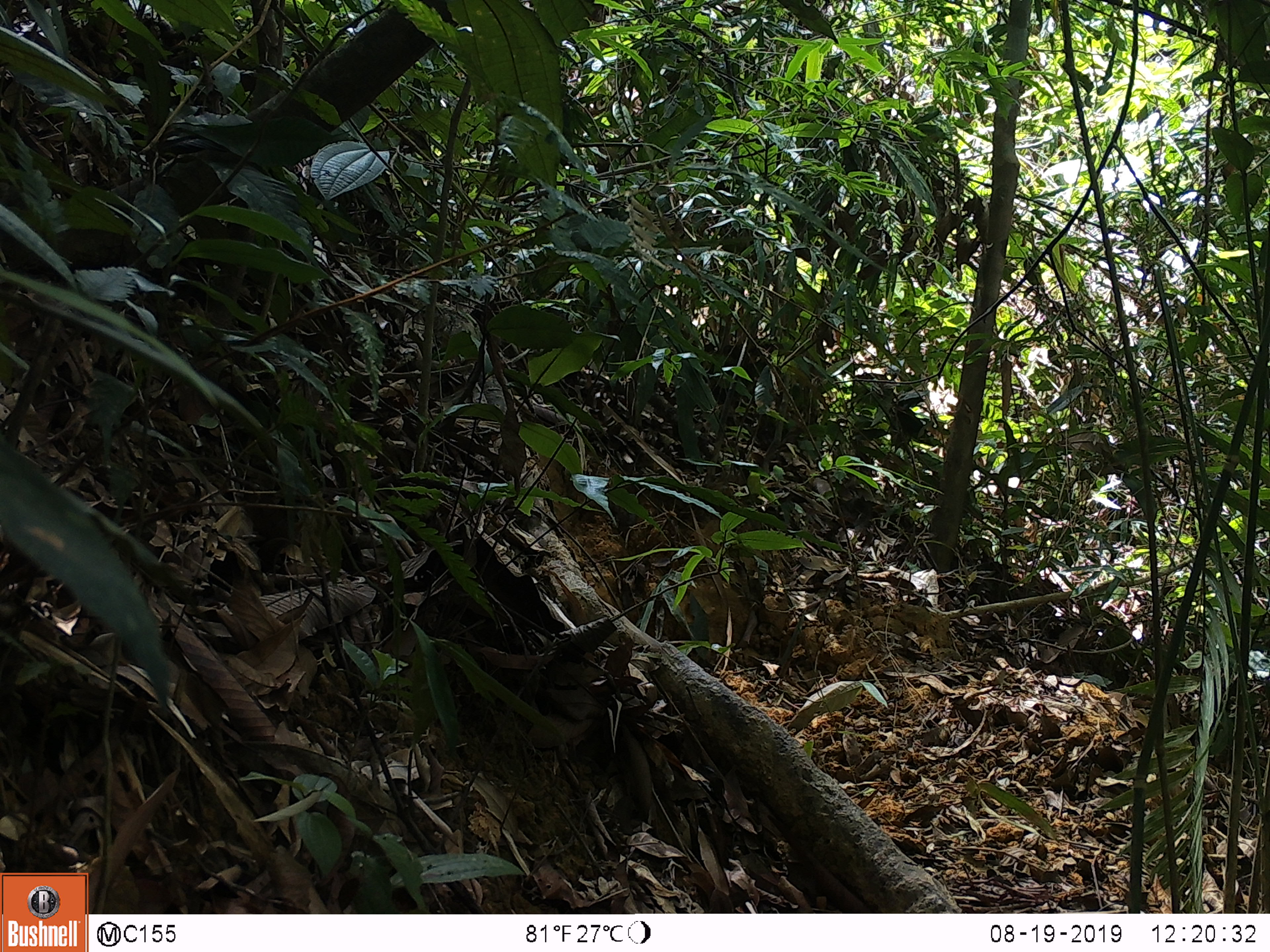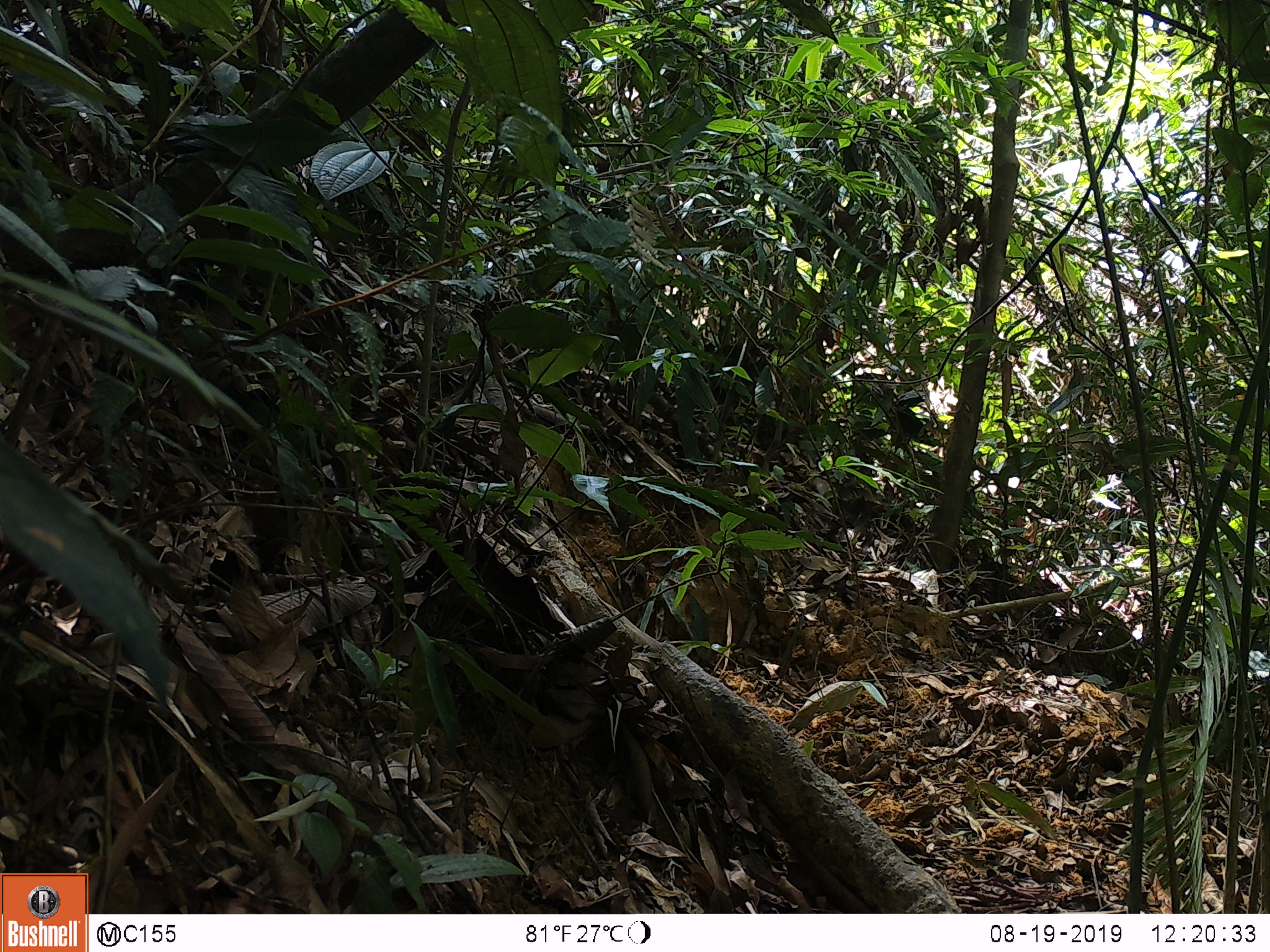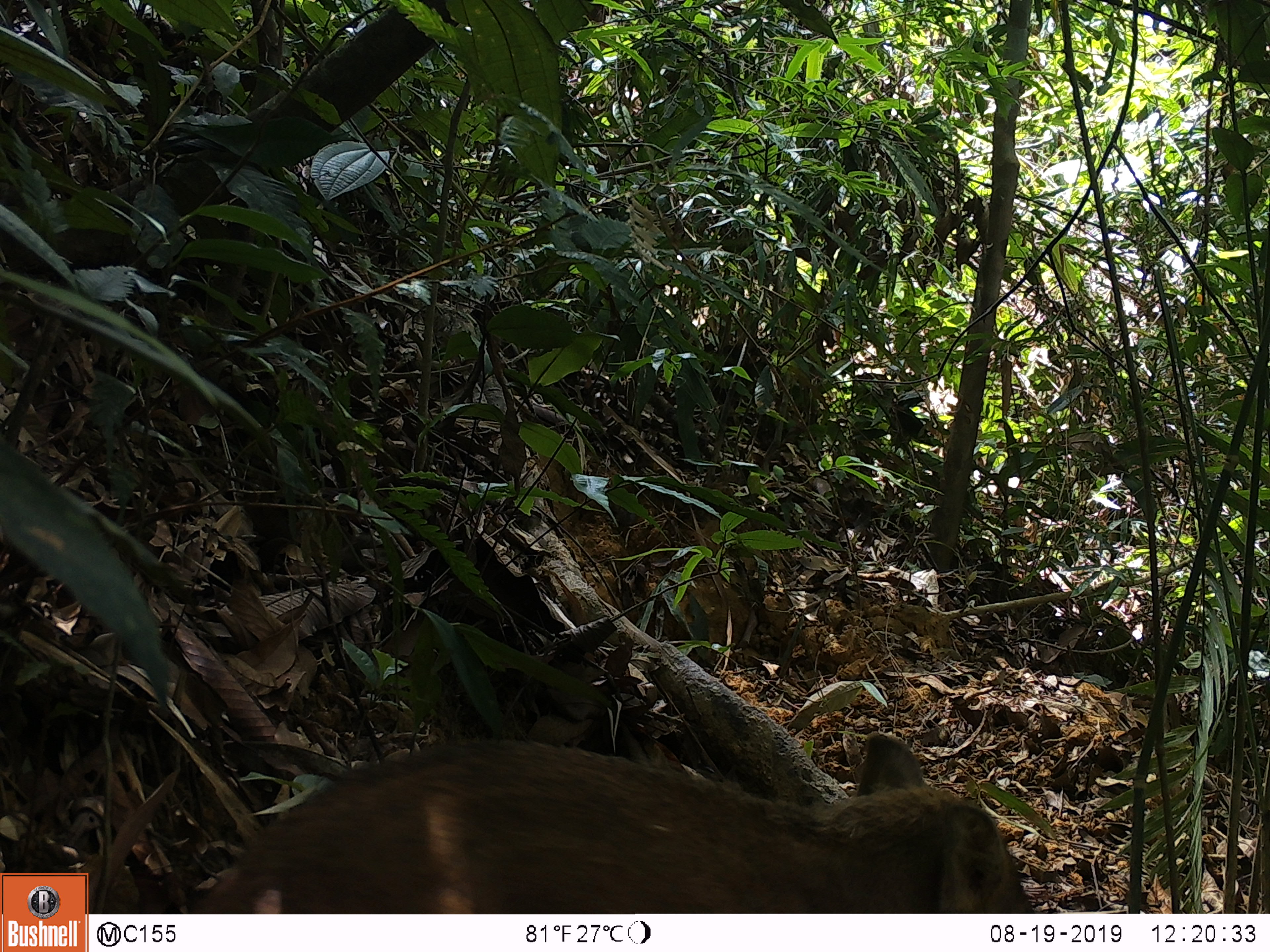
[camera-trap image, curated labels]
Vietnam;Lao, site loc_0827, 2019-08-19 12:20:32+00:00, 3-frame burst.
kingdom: Animalia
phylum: Chordata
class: Mammalia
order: Artiodactyla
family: Suidae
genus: Sus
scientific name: Sus scrofa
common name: eurasian wild pig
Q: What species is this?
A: Eurasian wild pig (Sus scrofa).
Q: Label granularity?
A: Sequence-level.